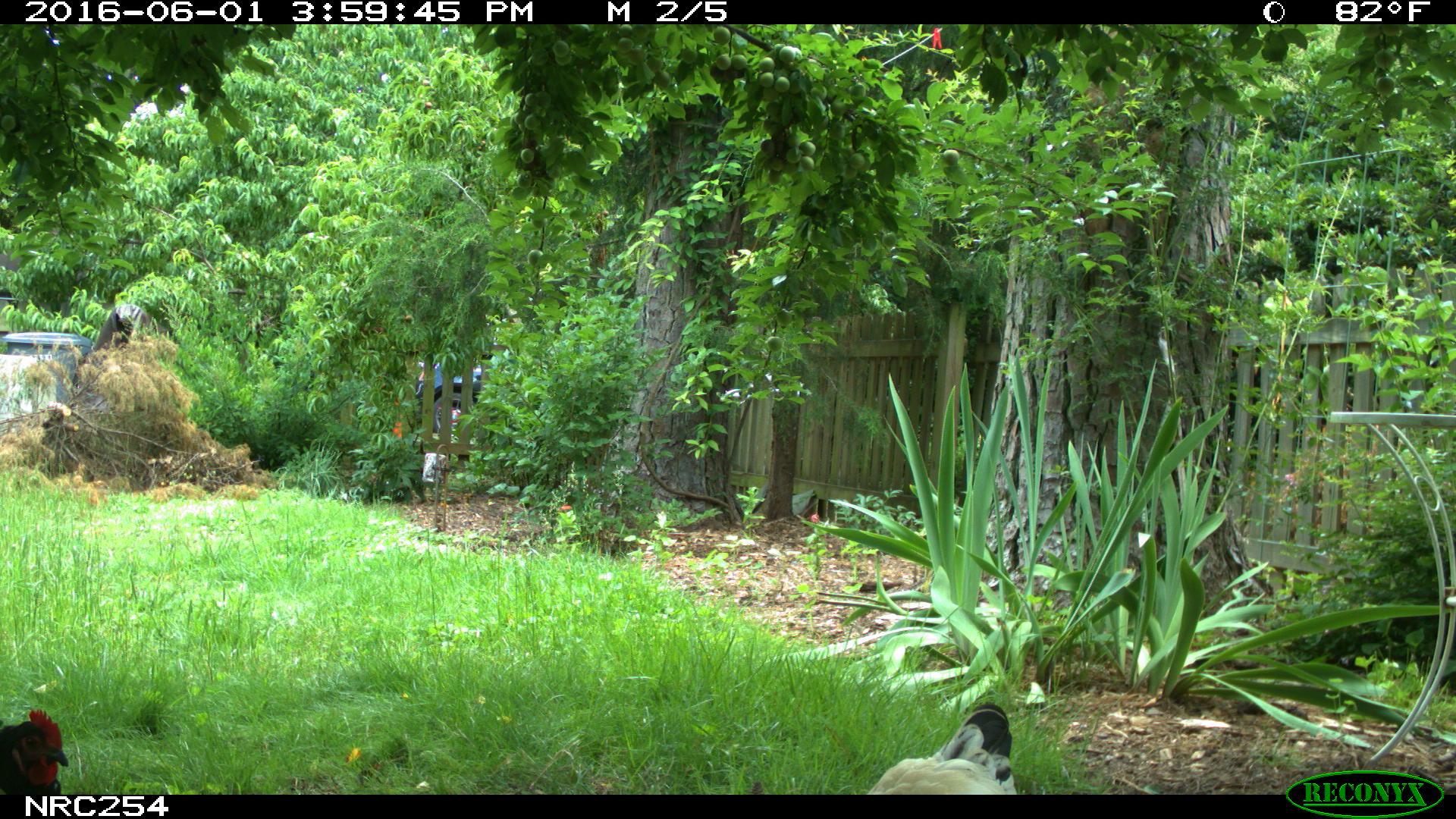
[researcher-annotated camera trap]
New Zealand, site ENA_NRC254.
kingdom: Animalia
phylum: Chordata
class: Aves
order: Galliformes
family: Phasianidae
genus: Gallus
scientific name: Gallus gallus domesticus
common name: chicken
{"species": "chicken (Gallus gallus domesticus)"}